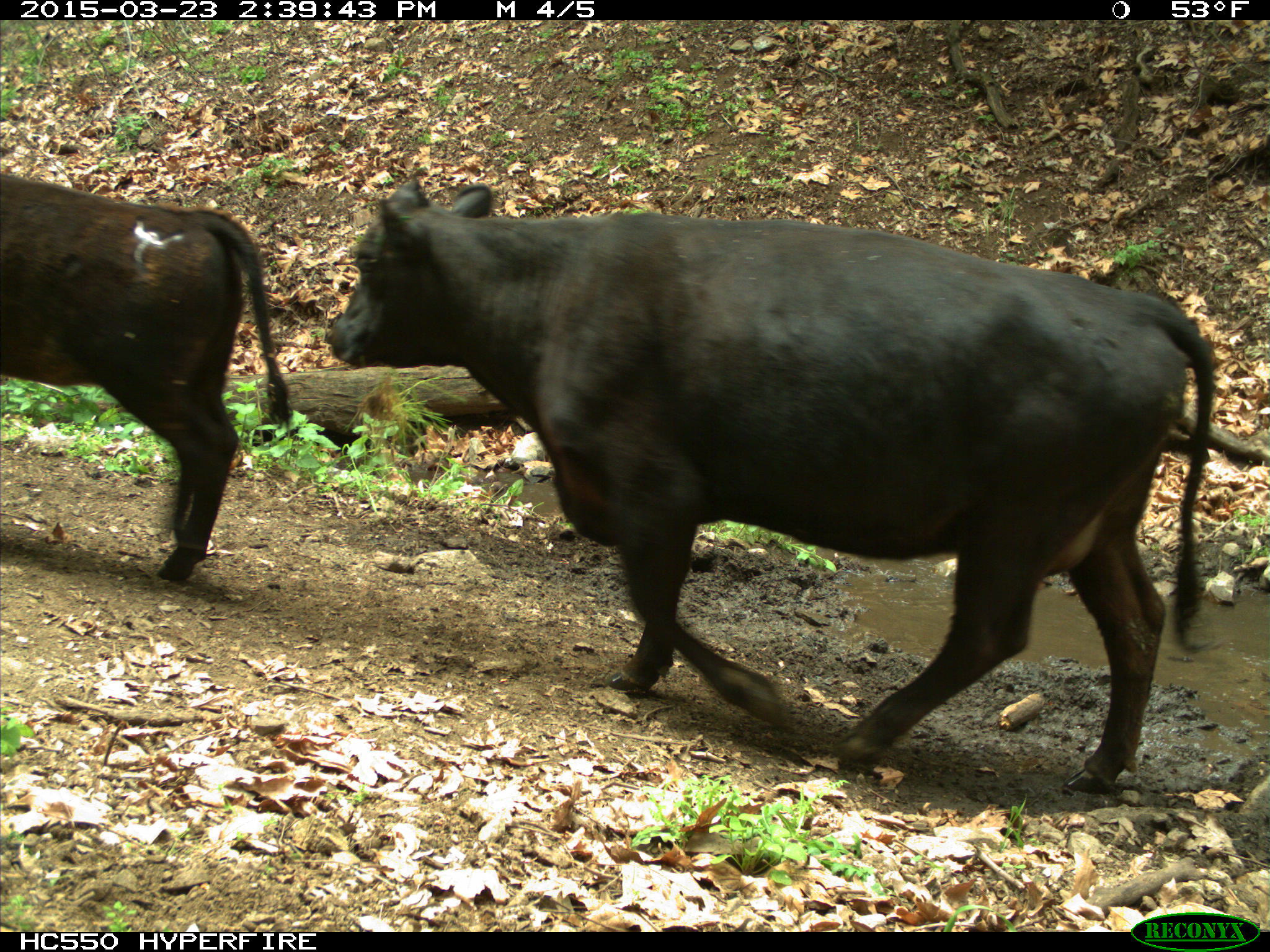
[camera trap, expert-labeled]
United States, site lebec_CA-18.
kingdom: Animalia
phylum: Chordata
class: Mammalia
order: Artiodactyla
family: Bovidae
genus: Bos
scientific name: Bos taurus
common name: domestic cow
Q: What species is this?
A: Bos taurus (domestic cow).